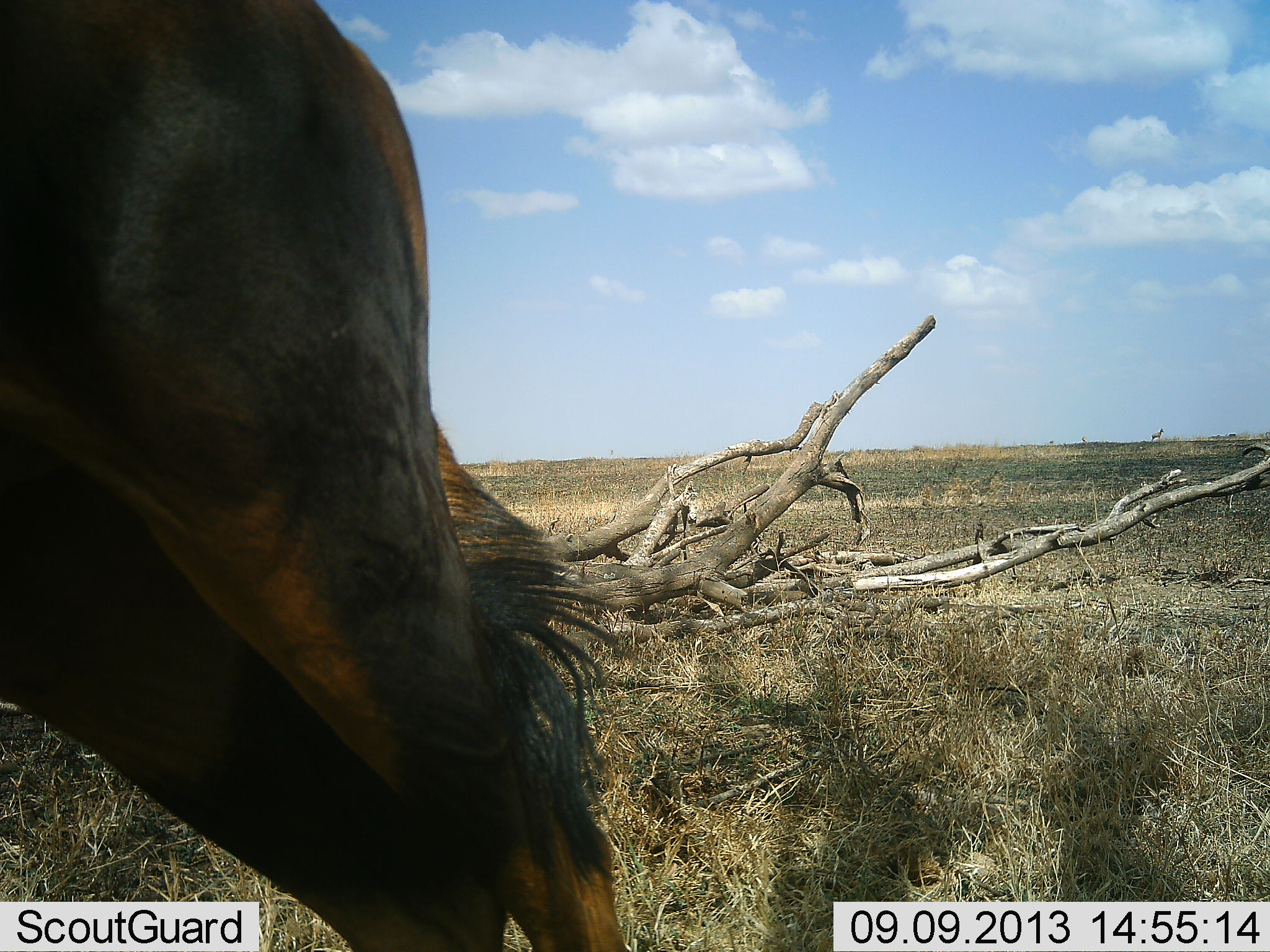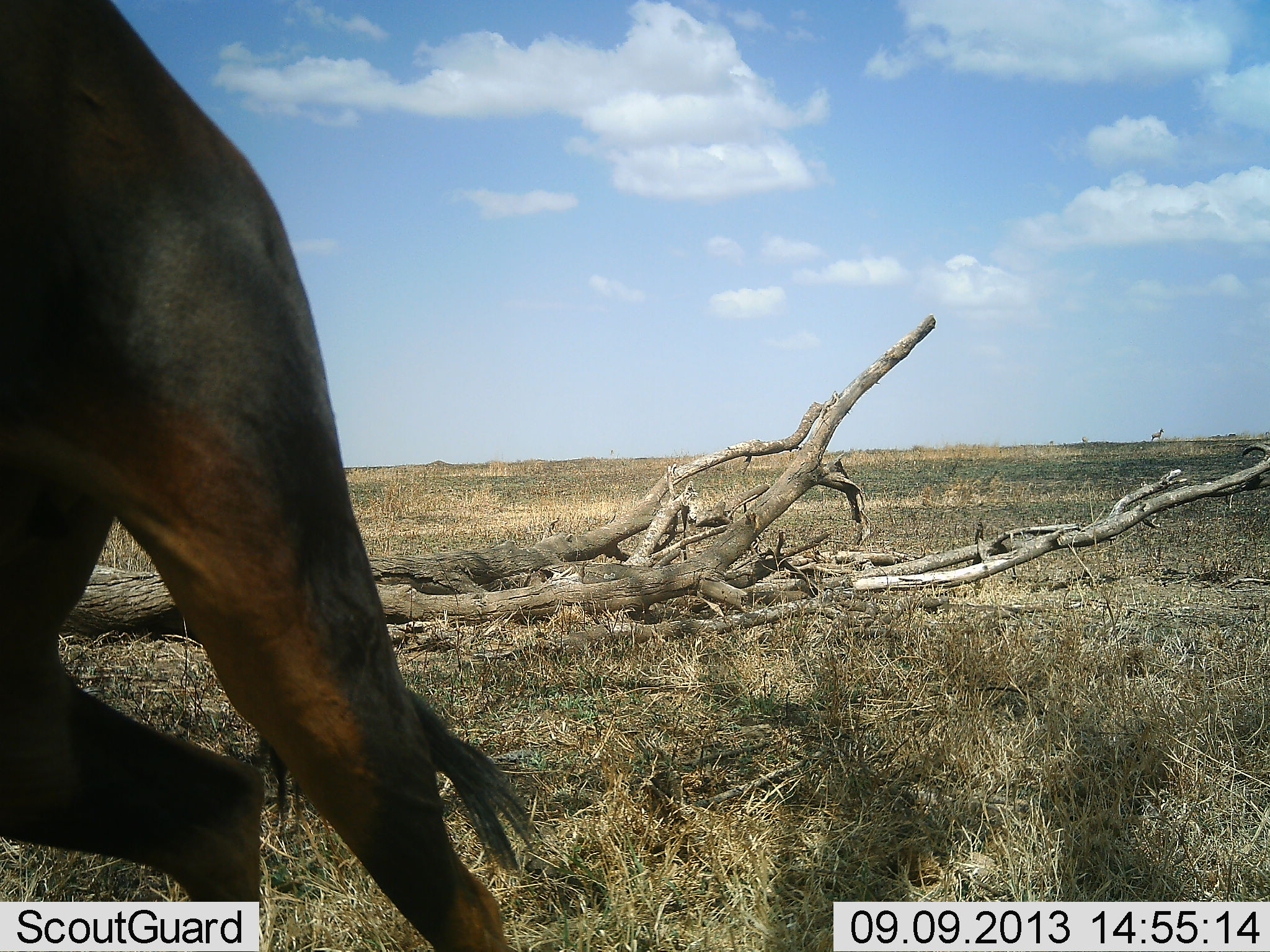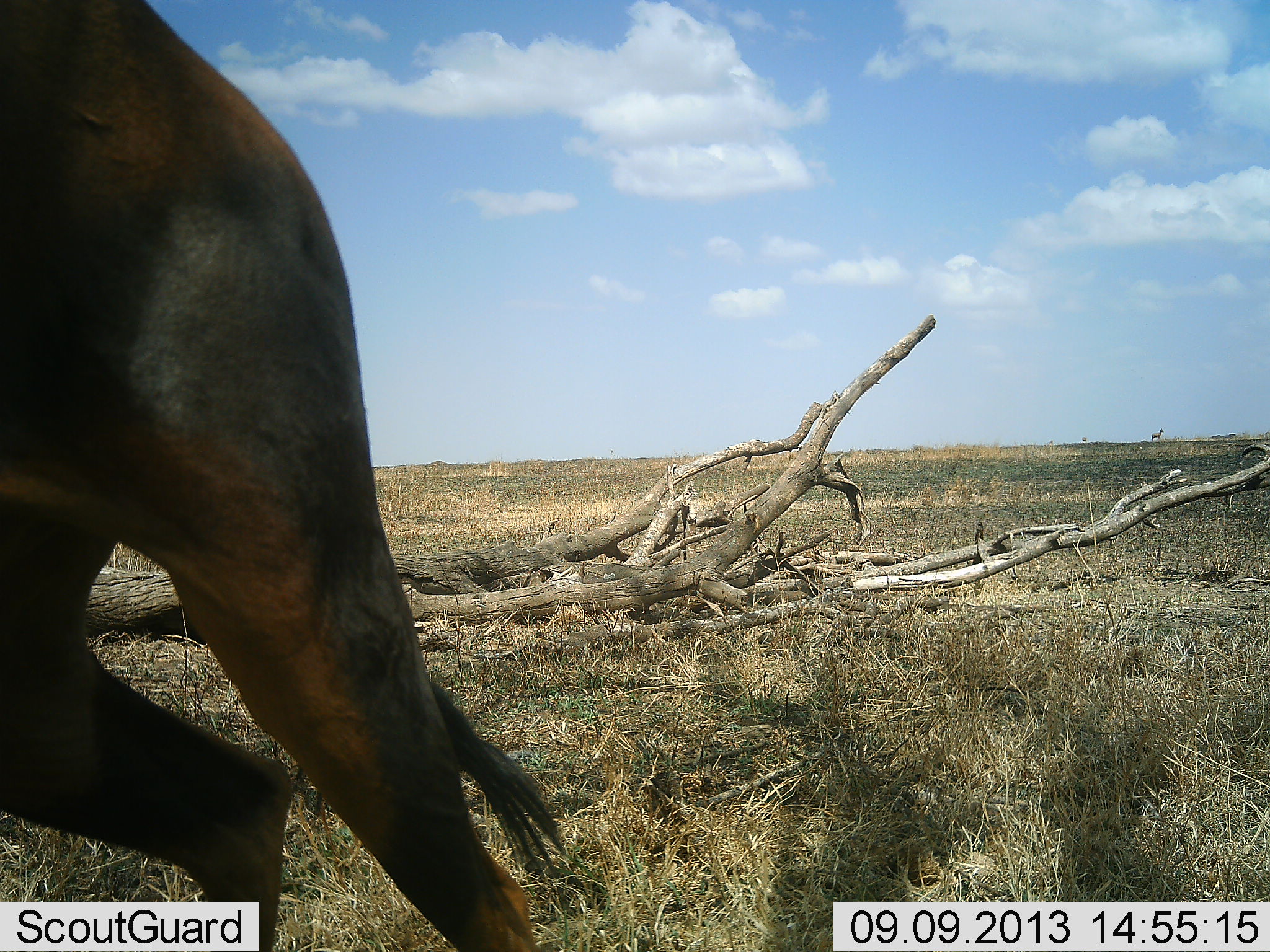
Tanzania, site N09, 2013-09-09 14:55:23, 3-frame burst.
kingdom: Animalia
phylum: Chordata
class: Mammalia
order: Artiodactyla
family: Bovidae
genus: Connochaetes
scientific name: Connochaetes taurinus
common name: blue wildebeest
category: wildebeest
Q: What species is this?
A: Wildebeest (blue wildebeest) (Connochaetes taurinus).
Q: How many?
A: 1.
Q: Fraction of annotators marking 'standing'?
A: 42%.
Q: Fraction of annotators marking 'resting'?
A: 0%.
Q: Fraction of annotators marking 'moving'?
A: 75%.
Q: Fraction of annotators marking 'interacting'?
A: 0%.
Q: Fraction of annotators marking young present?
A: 0%.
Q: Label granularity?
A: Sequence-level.